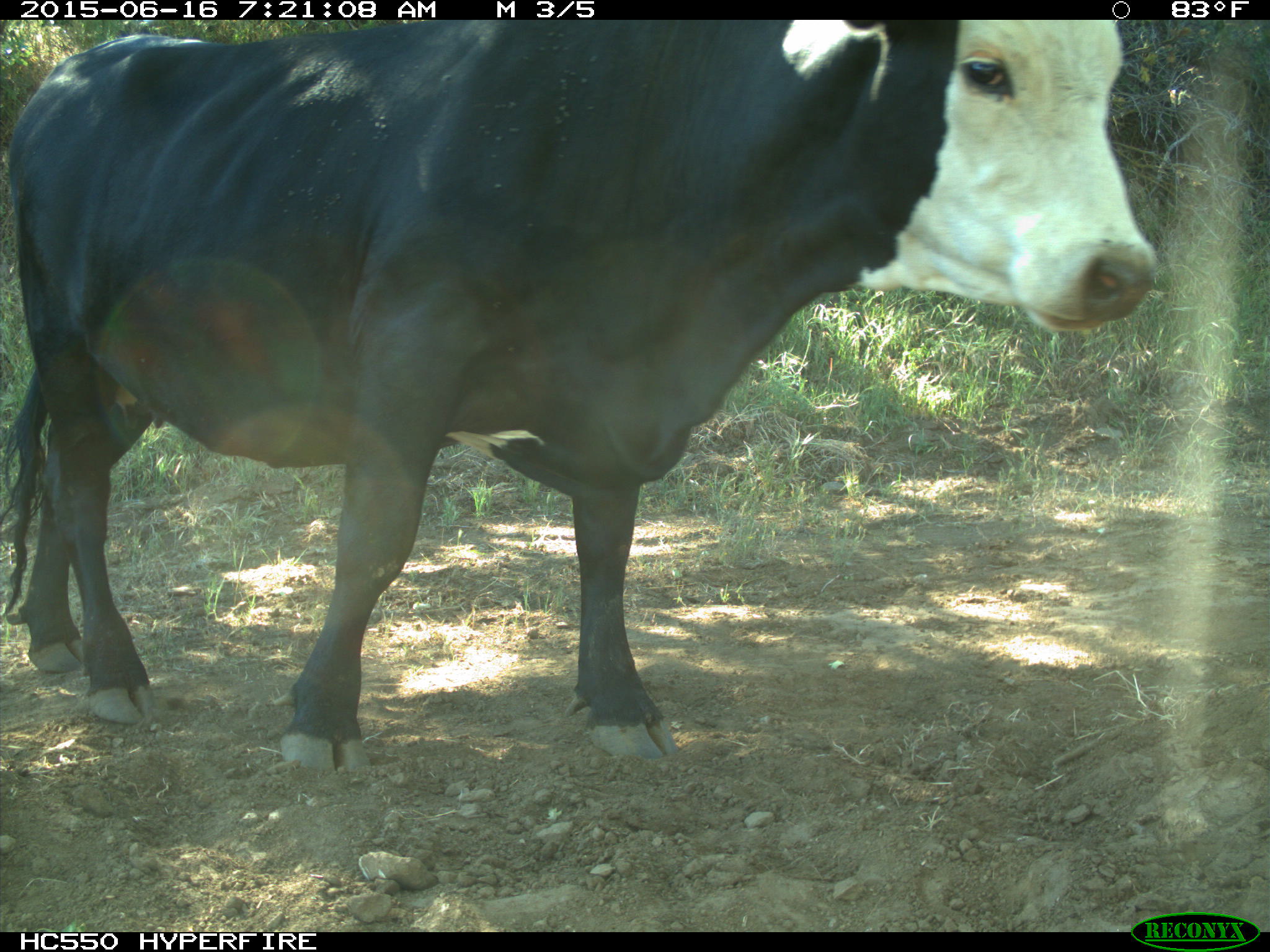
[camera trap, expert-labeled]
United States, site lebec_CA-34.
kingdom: Animalia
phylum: Chordata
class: Mammalia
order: Artiodactyla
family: Bovidae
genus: Bos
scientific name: Bos taurus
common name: domestic cow